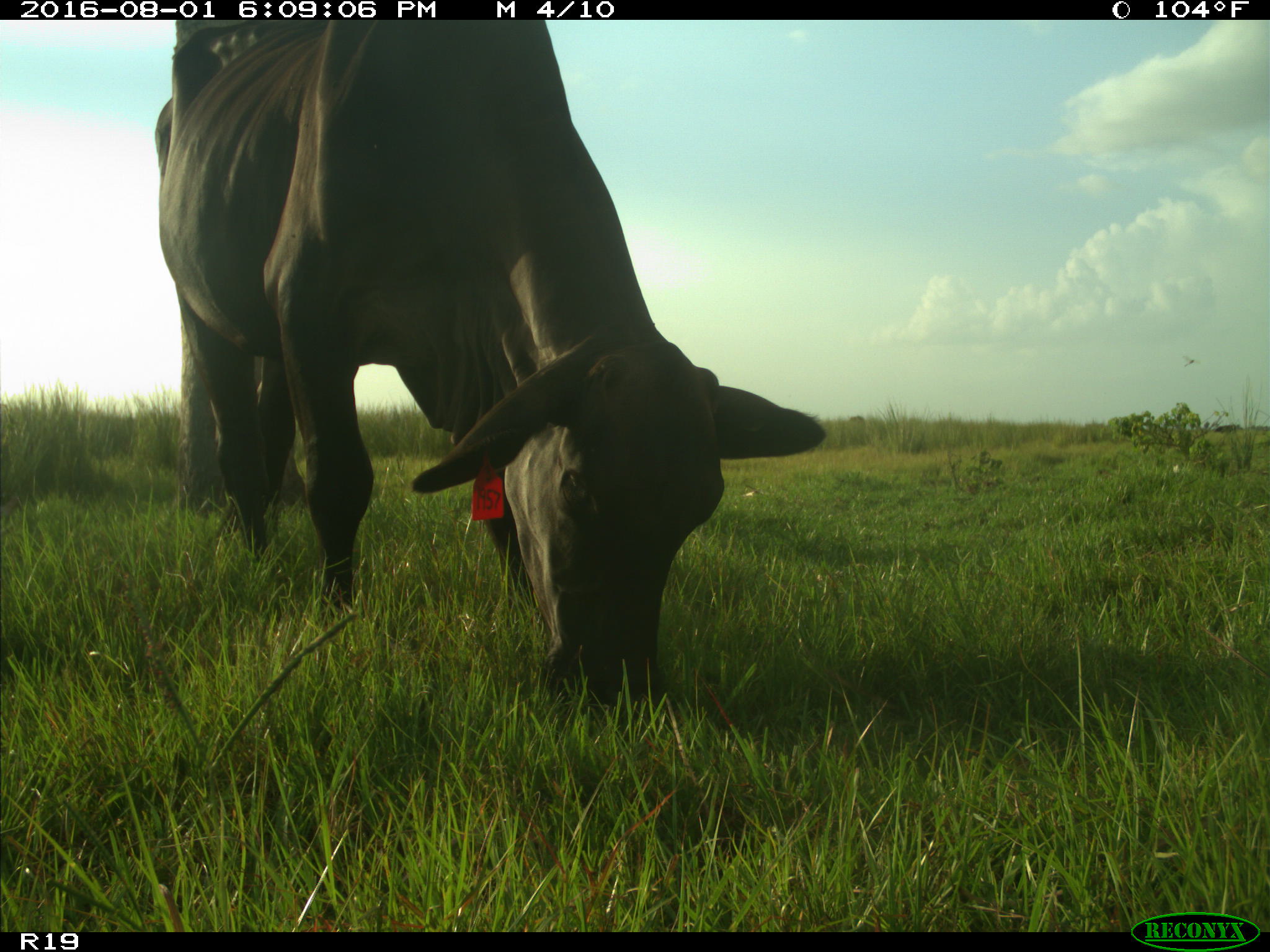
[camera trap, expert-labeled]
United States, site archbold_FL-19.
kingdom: Animalia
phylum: Chordata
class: Mammalia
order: Artiodactyla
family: Bovidae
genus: Bos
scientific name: Bos taurus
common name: domestic cow